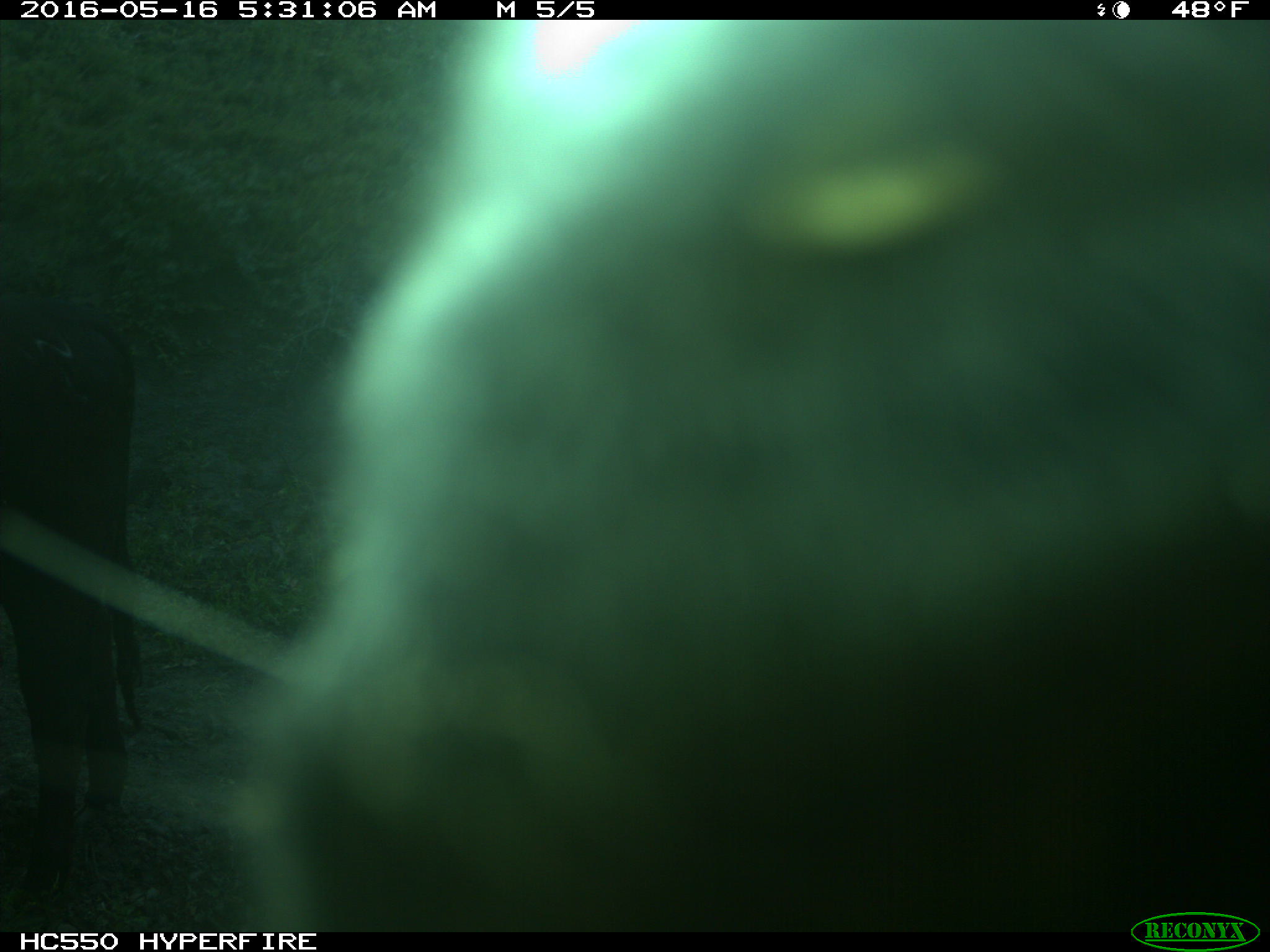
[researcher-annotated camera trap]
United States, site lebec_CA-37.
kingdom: Animalia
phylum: Chordata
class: Mammalia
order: Artiodactyla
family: Bovidae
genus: Bos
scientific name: Bos taurus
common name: domestic cow